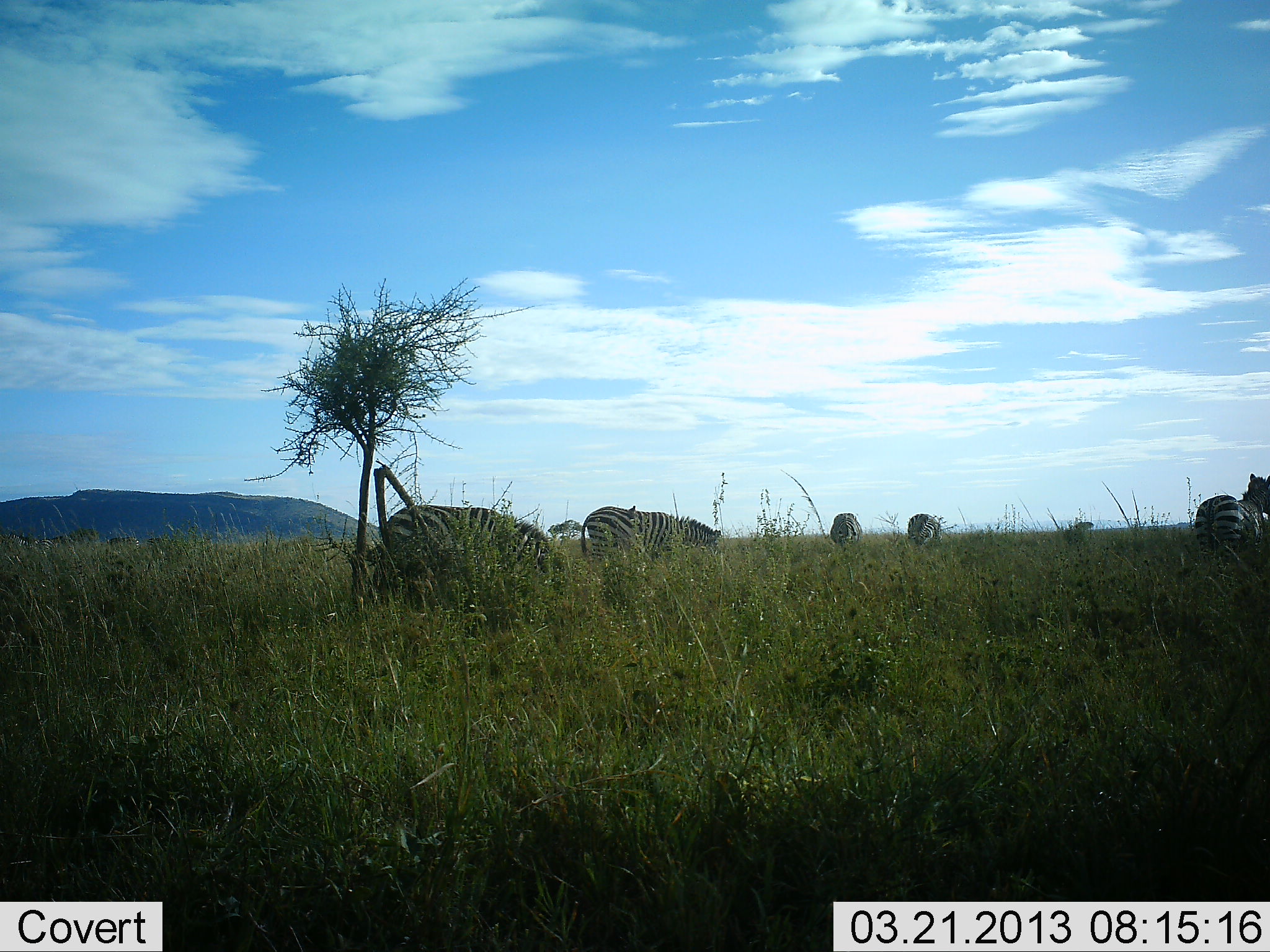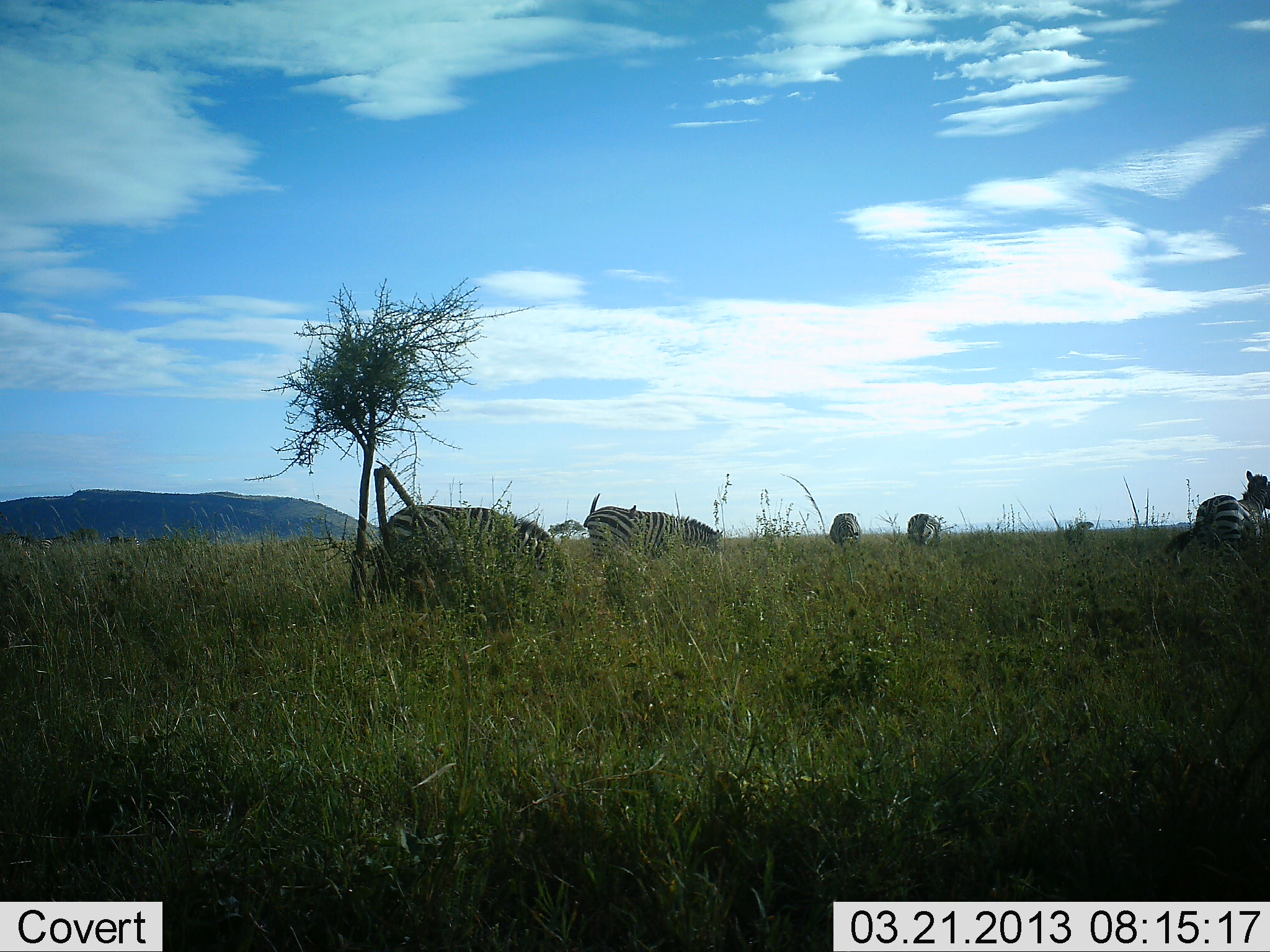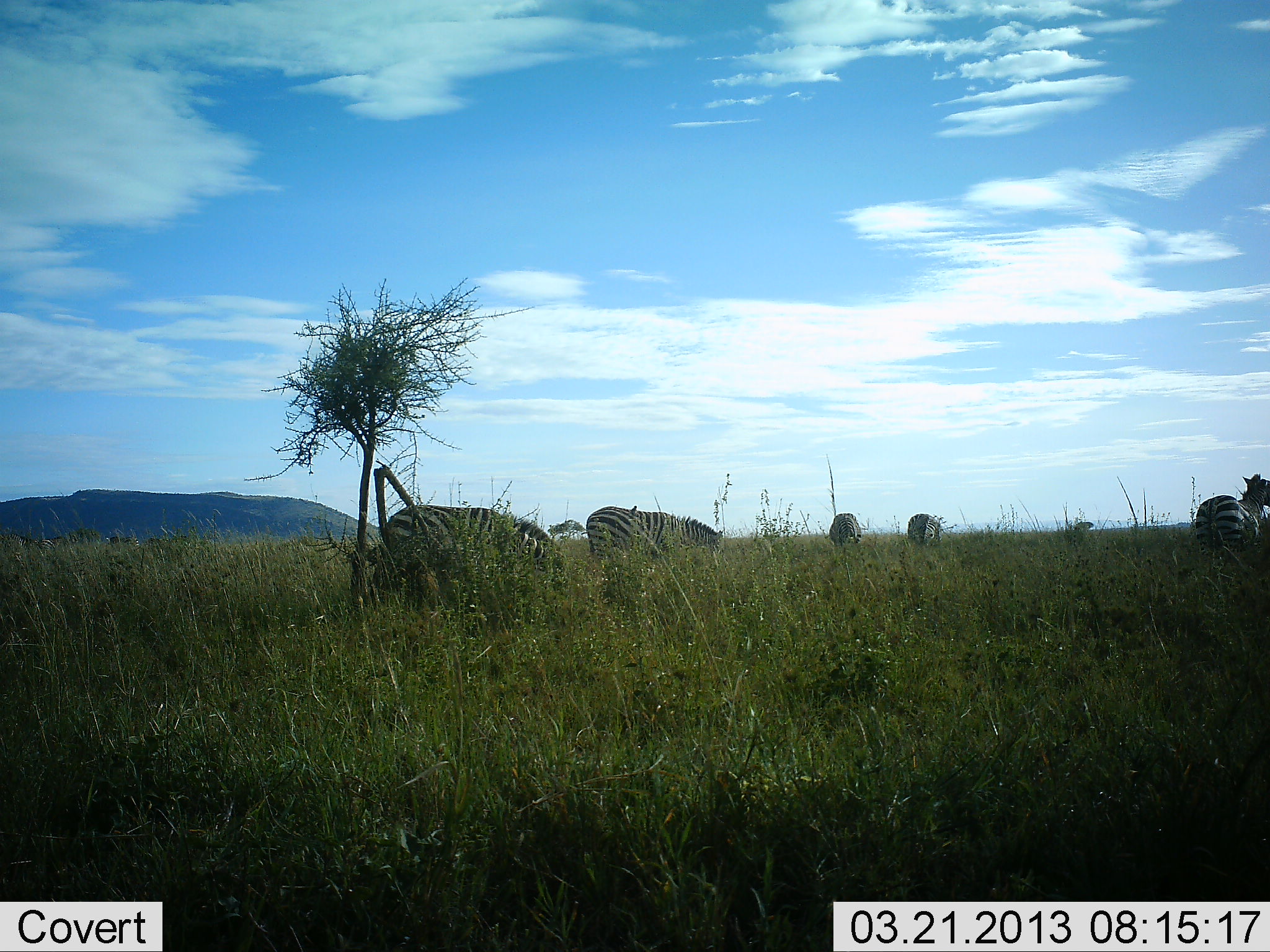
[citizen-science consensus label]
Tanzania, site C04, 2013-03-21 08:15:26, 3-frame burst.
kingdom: Animalia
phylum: Chordata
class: Mammalia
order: Perissodactyla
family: Equidae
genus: Equus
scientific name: Equus quagga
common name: plains zebra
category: zebra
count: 5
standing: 49%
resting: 5%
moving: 7%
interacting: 0%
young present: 0%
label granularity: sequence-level